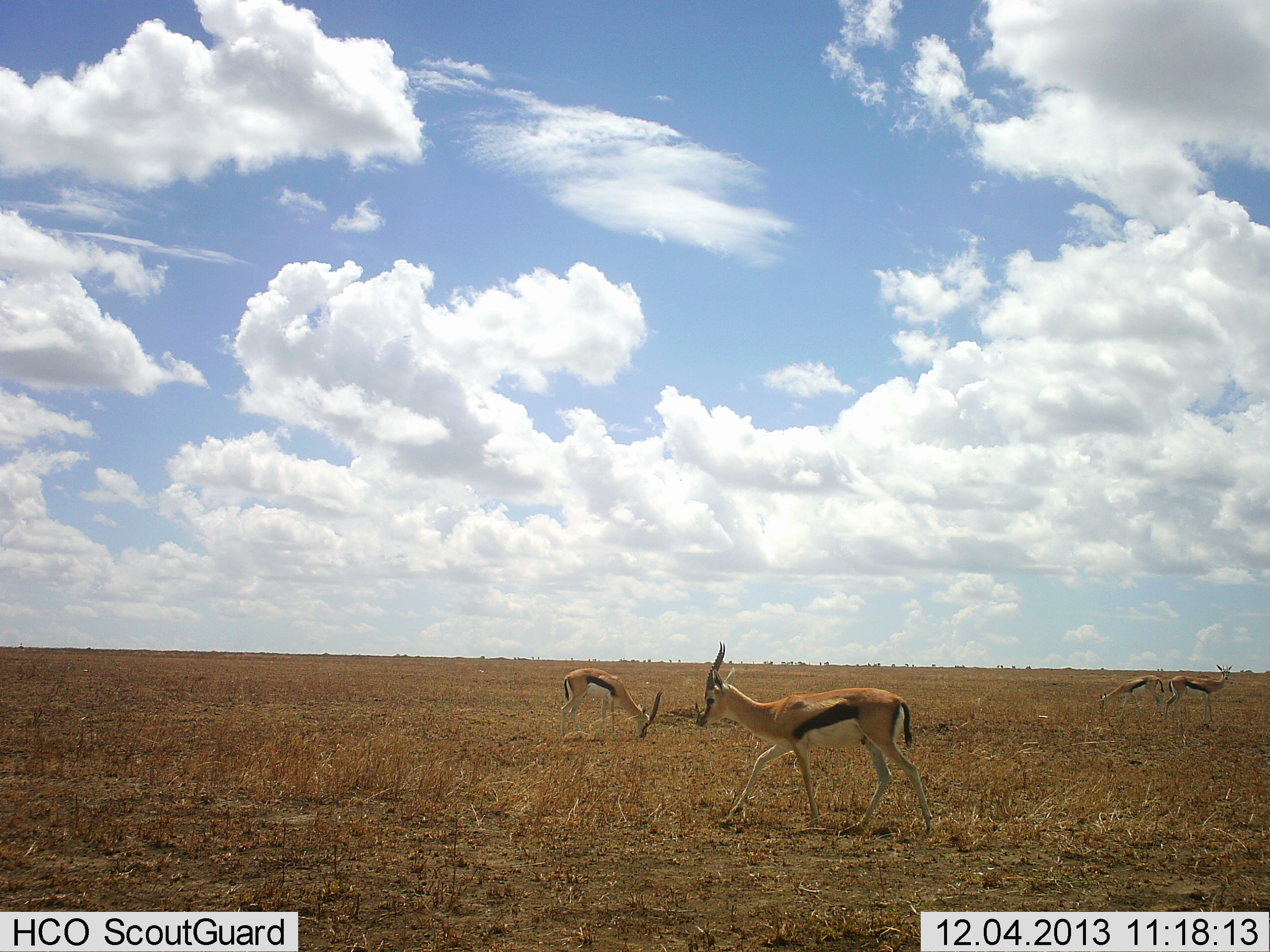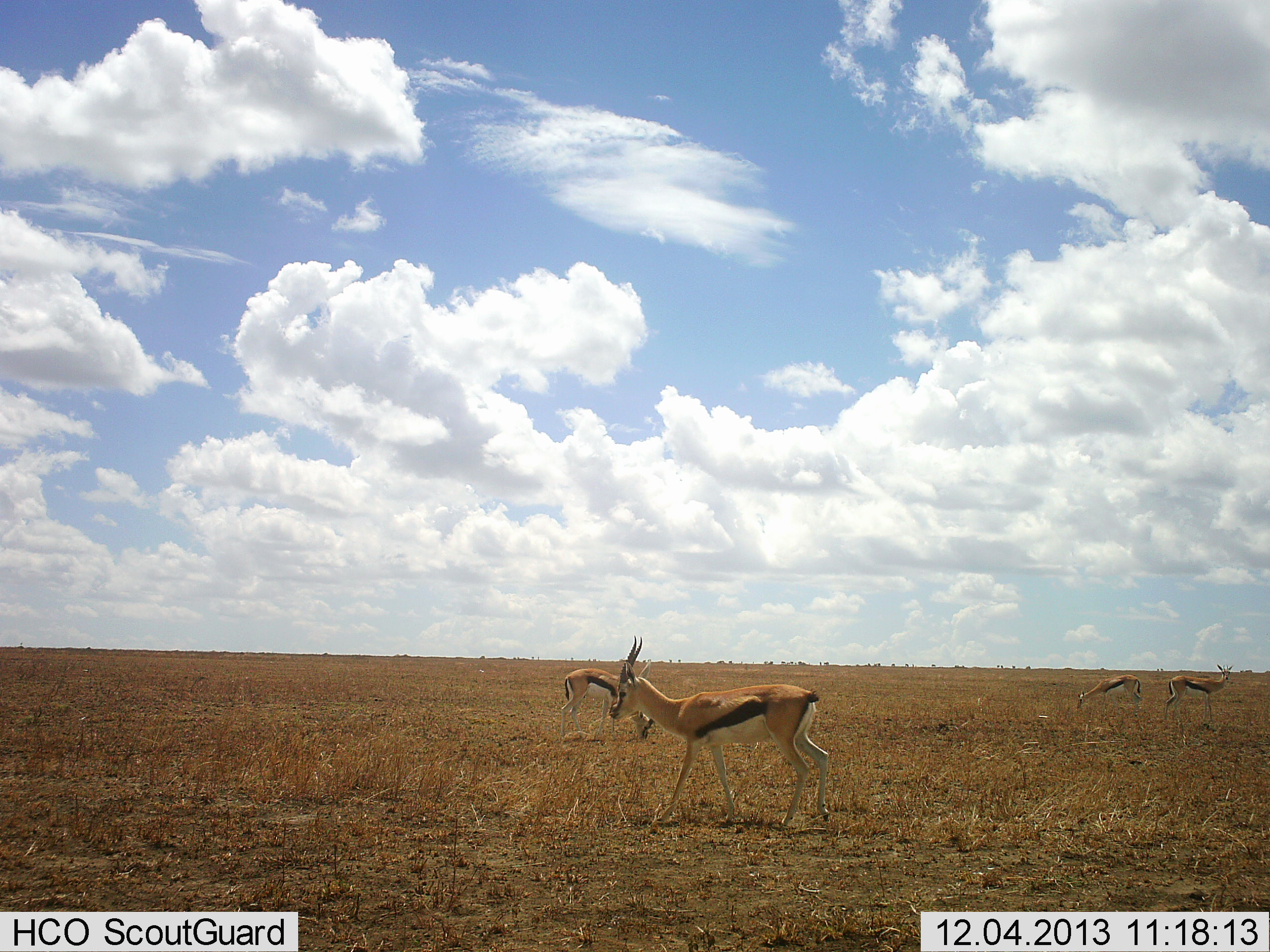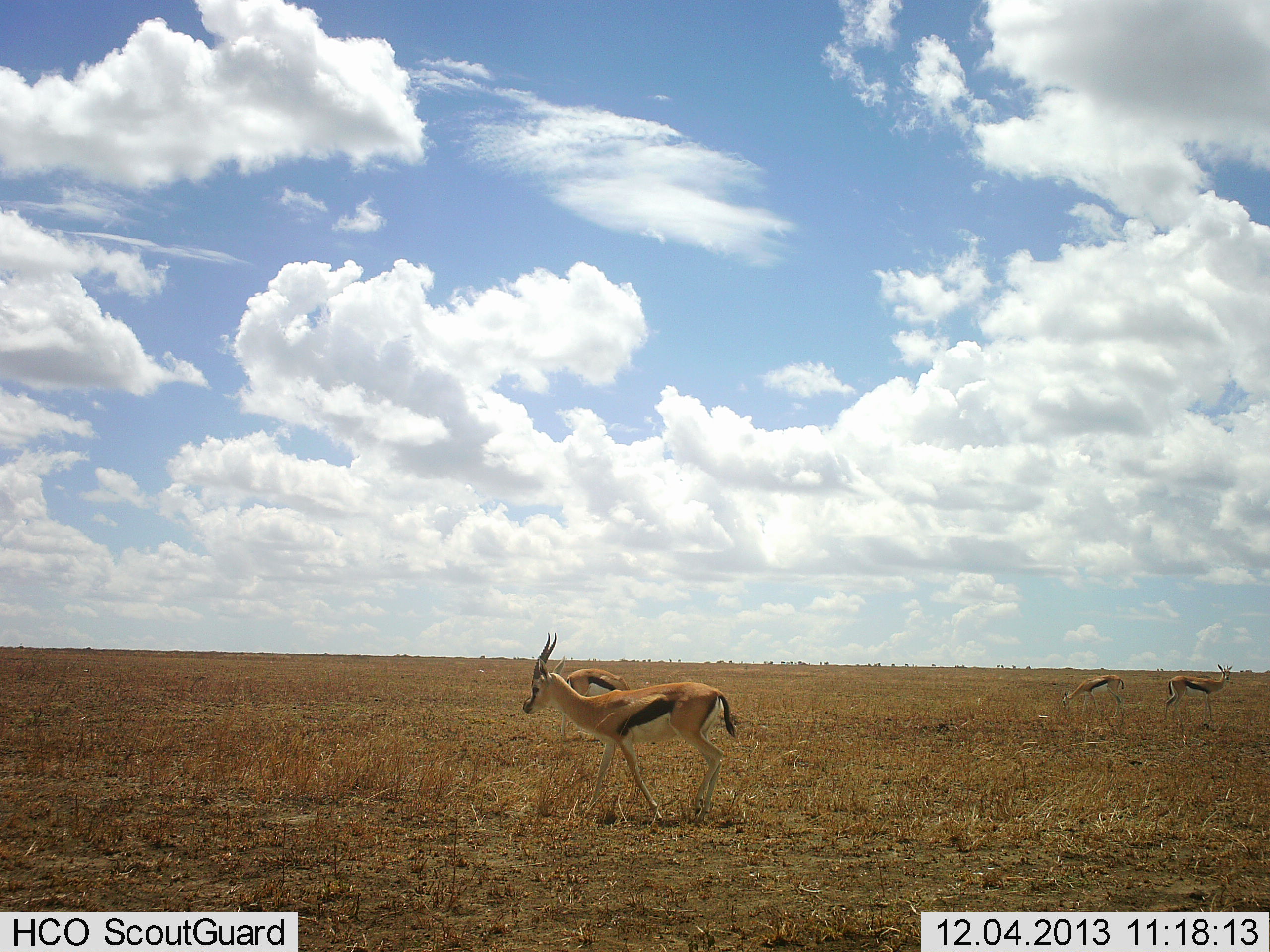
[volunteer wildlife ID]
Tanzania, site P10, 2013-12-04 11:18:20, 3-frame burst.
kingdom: Animalia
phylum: Chordata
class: Mammalia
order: Artiodactyla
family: Bovidae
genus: Eudorcas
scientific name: Eudorcas thomsonii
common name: thomson's gazelle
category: gazellethomsons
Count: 4.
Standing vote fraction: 80%.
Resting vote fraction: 0%.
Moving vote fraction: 80%.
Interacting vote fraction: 0%.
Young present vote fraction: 0%.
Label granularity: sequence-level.